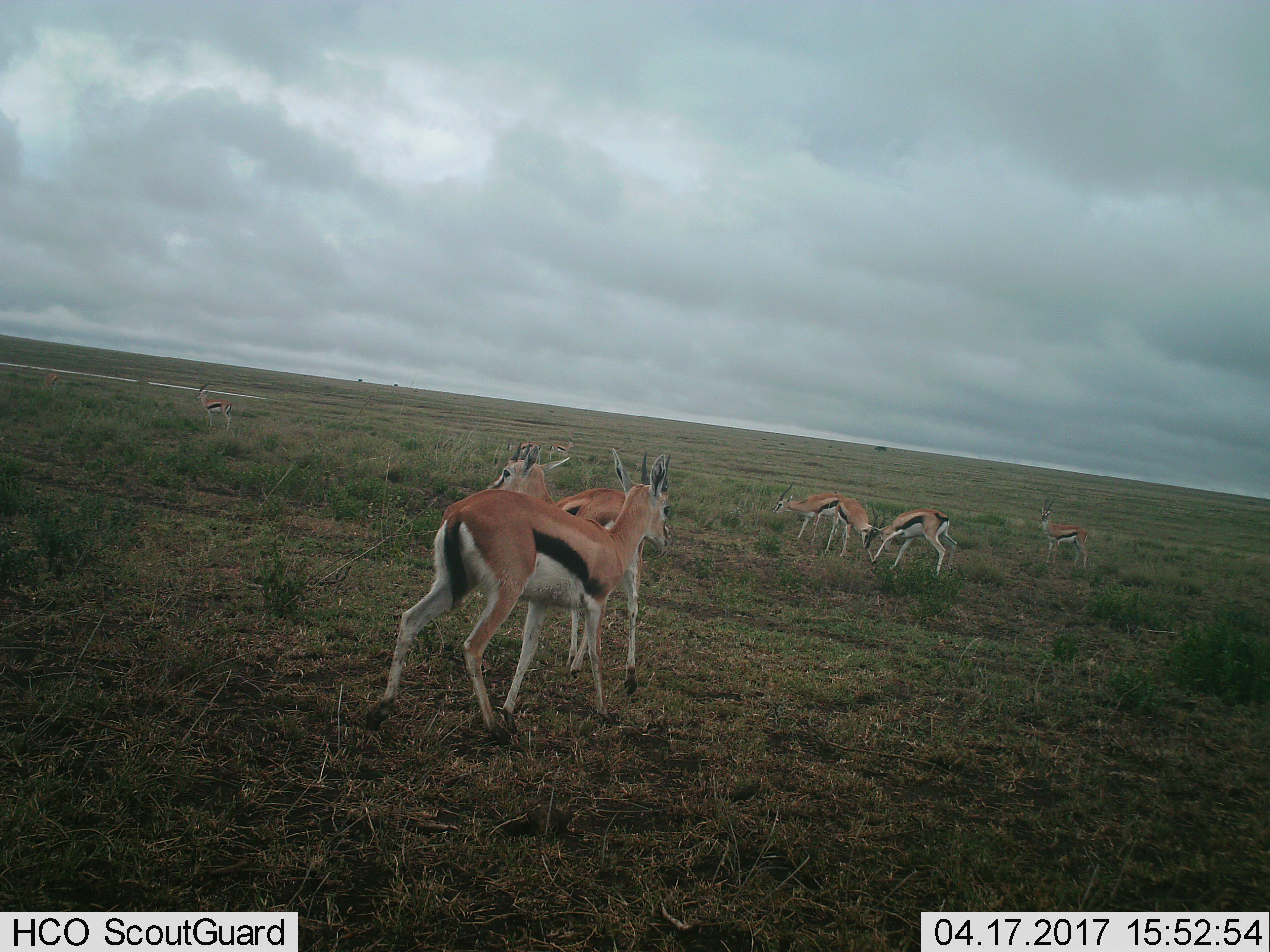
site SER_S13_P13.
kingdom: Animalia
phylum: Chordata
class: Mammalia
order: Artiodactyla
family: Bovidae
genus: Eudorcas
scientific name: Eudorcas thomsonii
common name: thomson's gazelle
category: gazellethomsons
Gazellethomsons (thomson's gazelle) (Eudorcas thomsonii), count 6. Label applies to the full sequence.